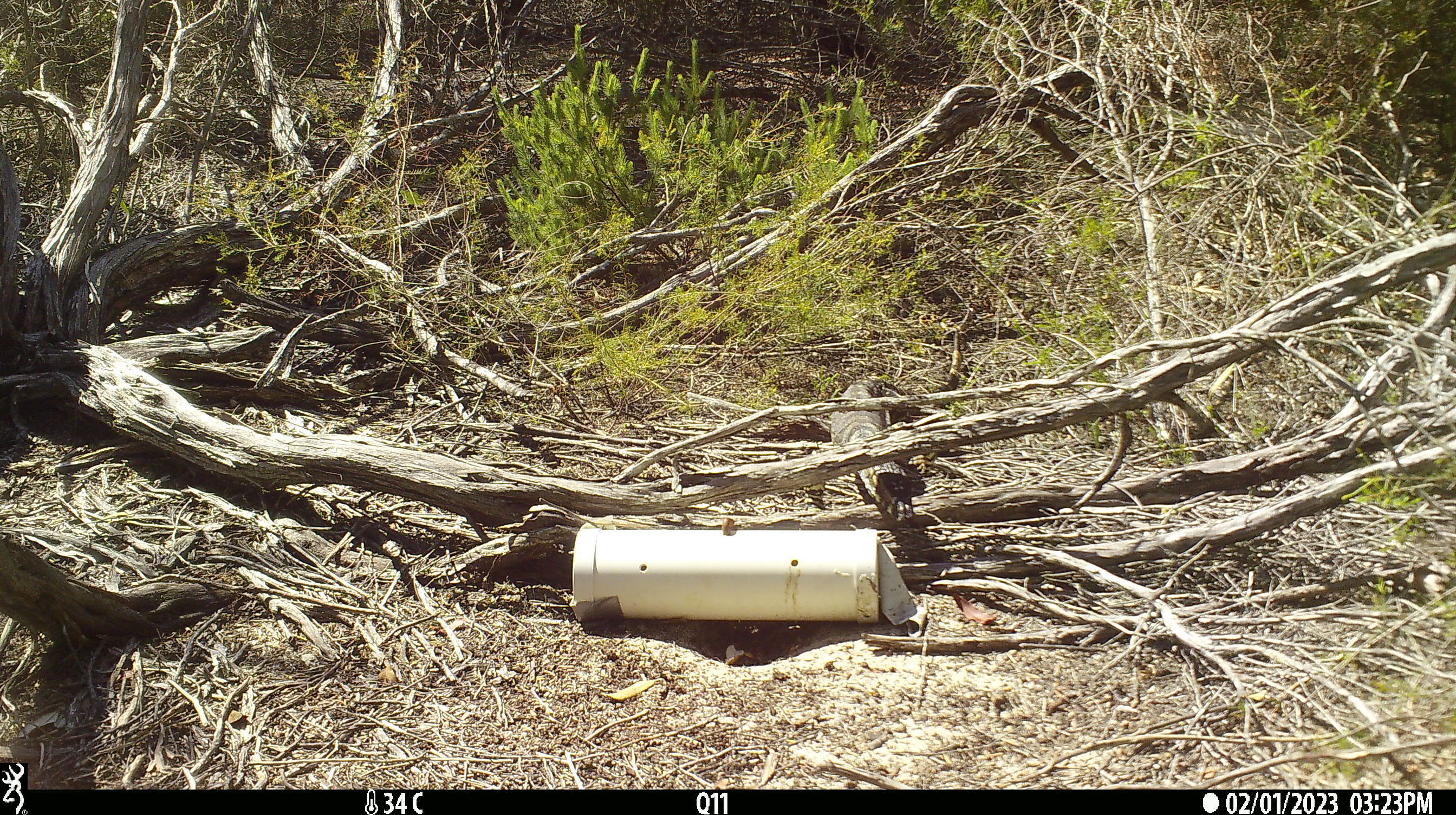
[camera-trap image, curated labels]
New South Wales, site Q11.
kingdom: Animalia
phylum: Chordata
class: Reptilia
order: Squamata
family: Varanidae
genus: Varanus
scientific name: Varanus varius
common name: lace monitor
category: goanna